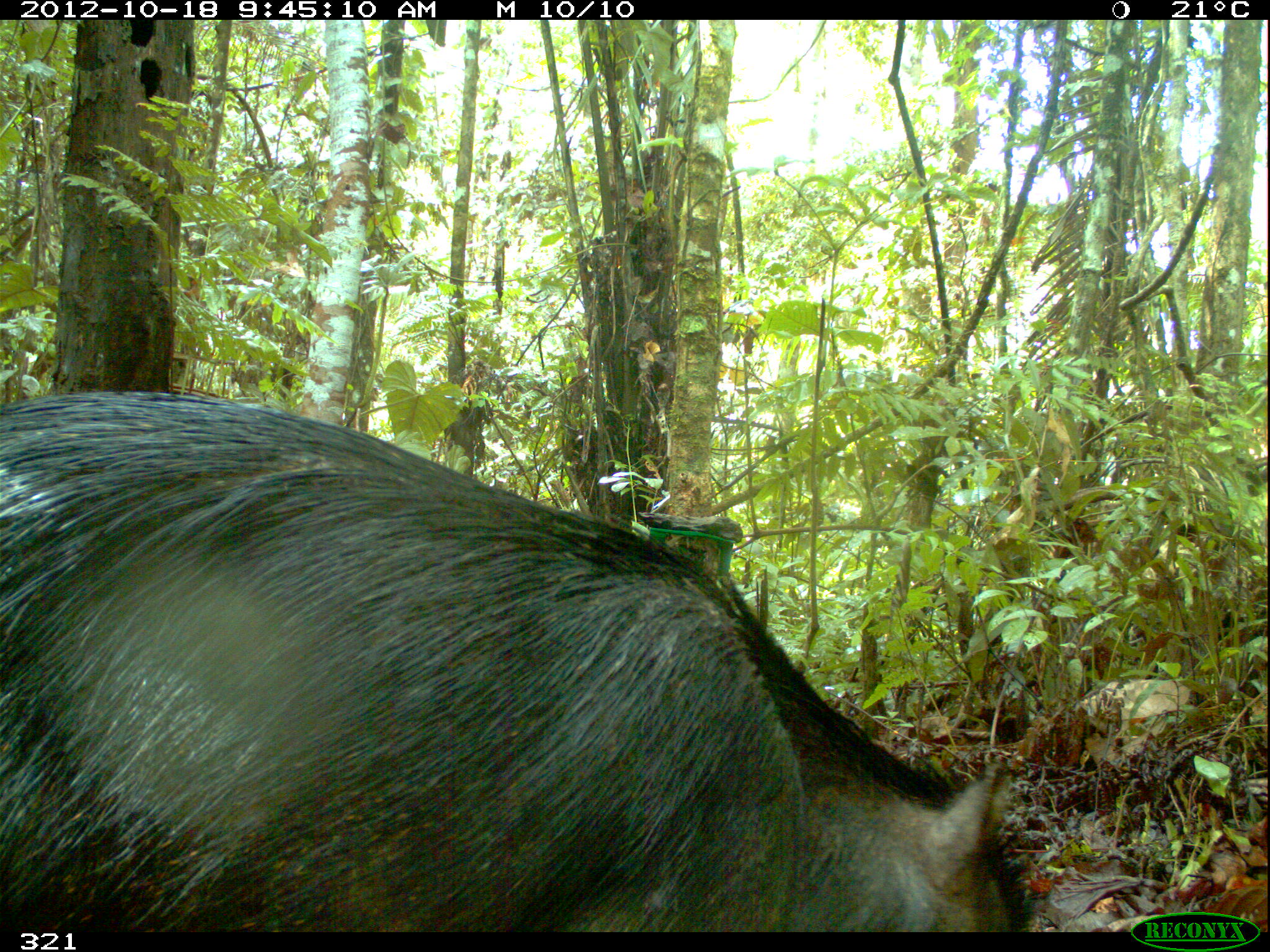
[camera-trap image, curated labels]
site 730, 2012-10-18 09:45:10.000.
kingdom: Animalia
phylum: Chordata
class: Mammalia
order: Artiodactyla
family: Tayassuidae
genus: Tayassu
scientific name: Tayassu pecari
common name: white-lipped peccary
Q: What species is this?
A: Tayassu pecari (white-lipped peccary).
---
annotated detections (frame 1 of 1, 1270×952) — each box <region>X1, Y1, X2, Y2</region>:
tayassu pecari: <region>2, 387, 1032, 932</region>